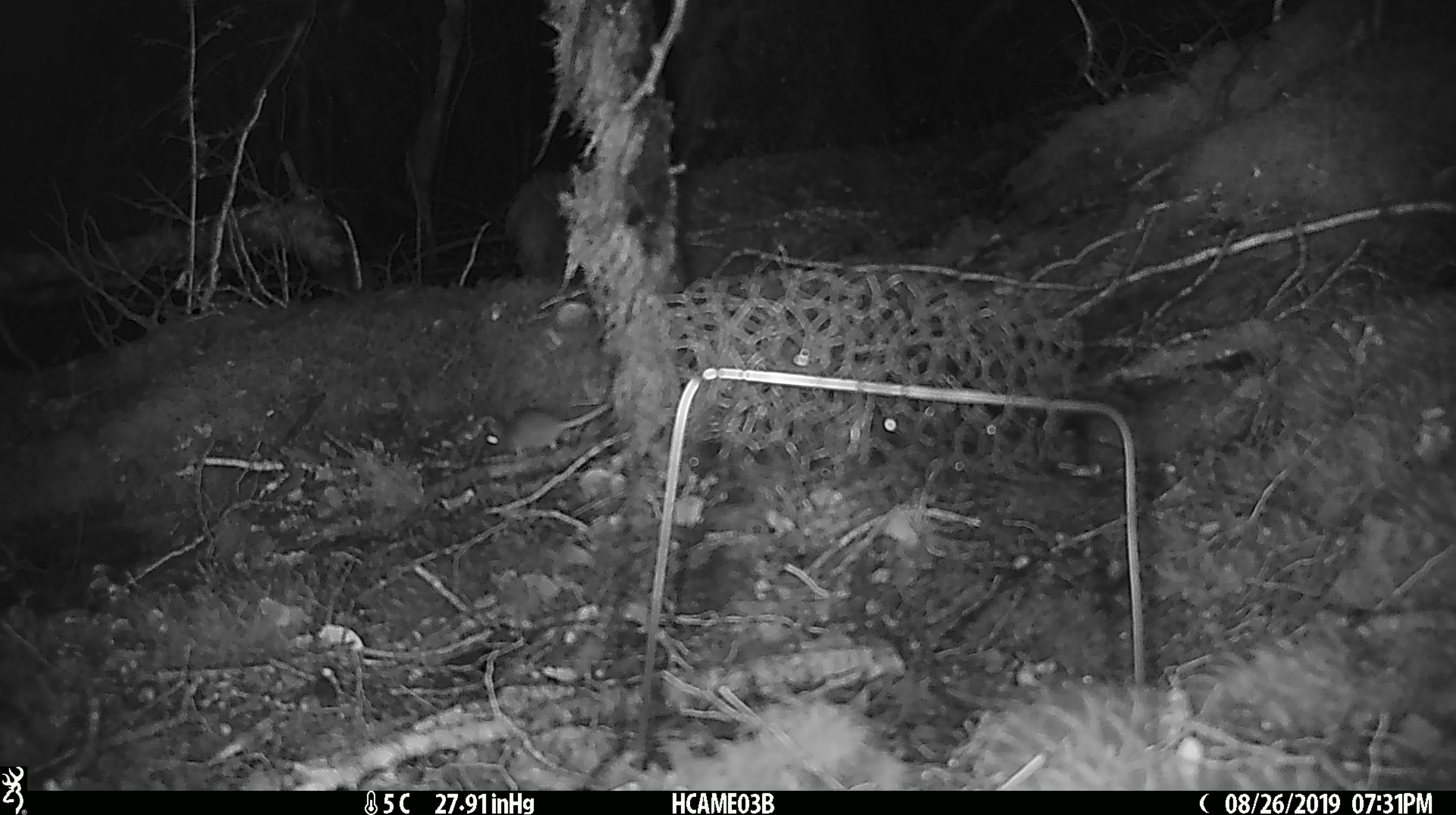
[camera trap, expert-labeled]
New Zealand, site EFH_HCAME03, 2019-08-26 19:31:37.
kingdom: Animalia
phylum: Chordata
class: Mammalia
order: Rodentia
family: Muridae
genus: Mus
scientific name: Mus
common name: mouse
Mouse (Mus).